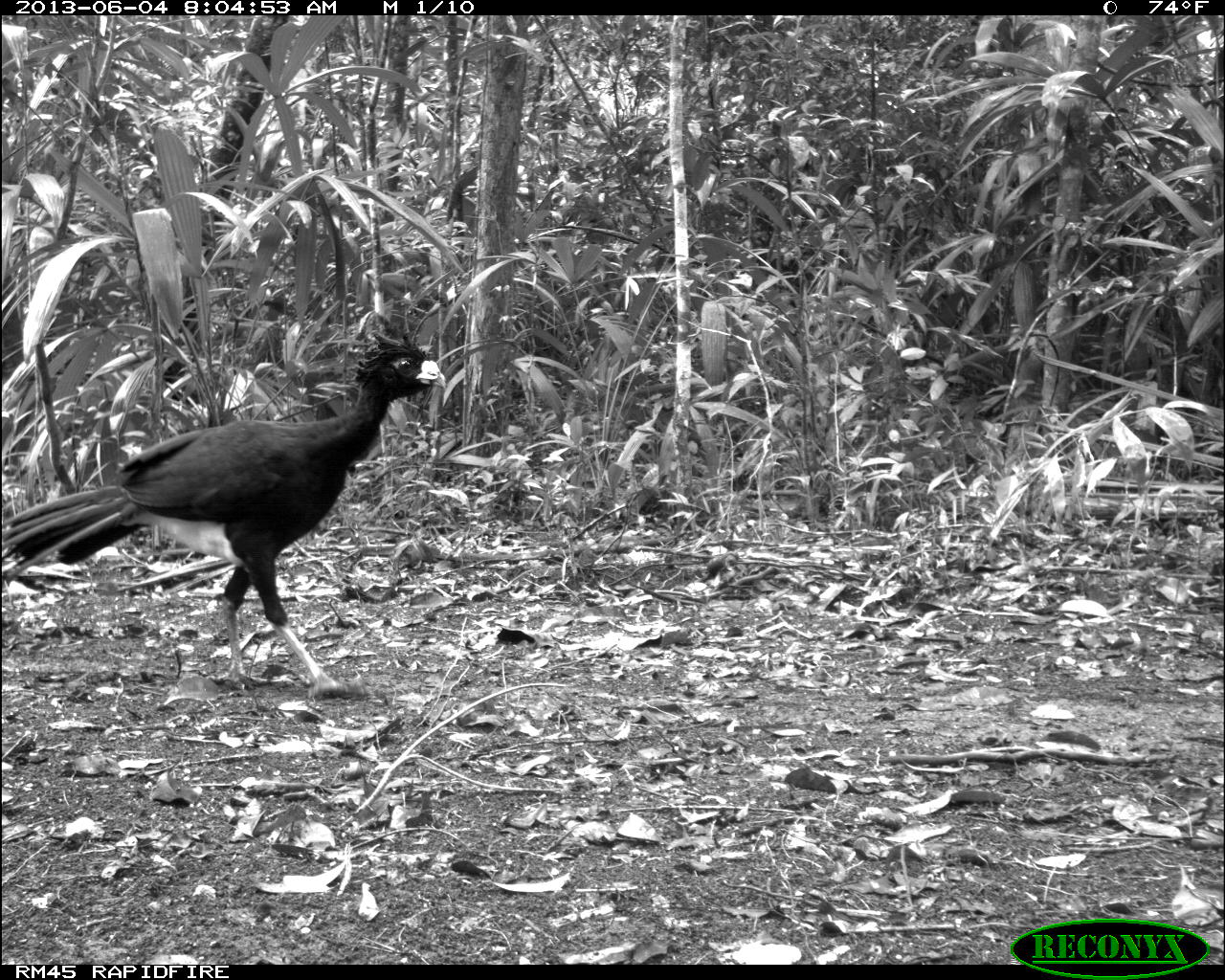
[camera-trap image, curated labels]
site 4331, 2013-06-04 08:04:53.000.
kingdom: Animalia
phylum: Chordata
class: Aves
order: Galliformes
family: Cracidae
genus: Crax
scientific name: Crax rubra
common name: great curassow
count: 5